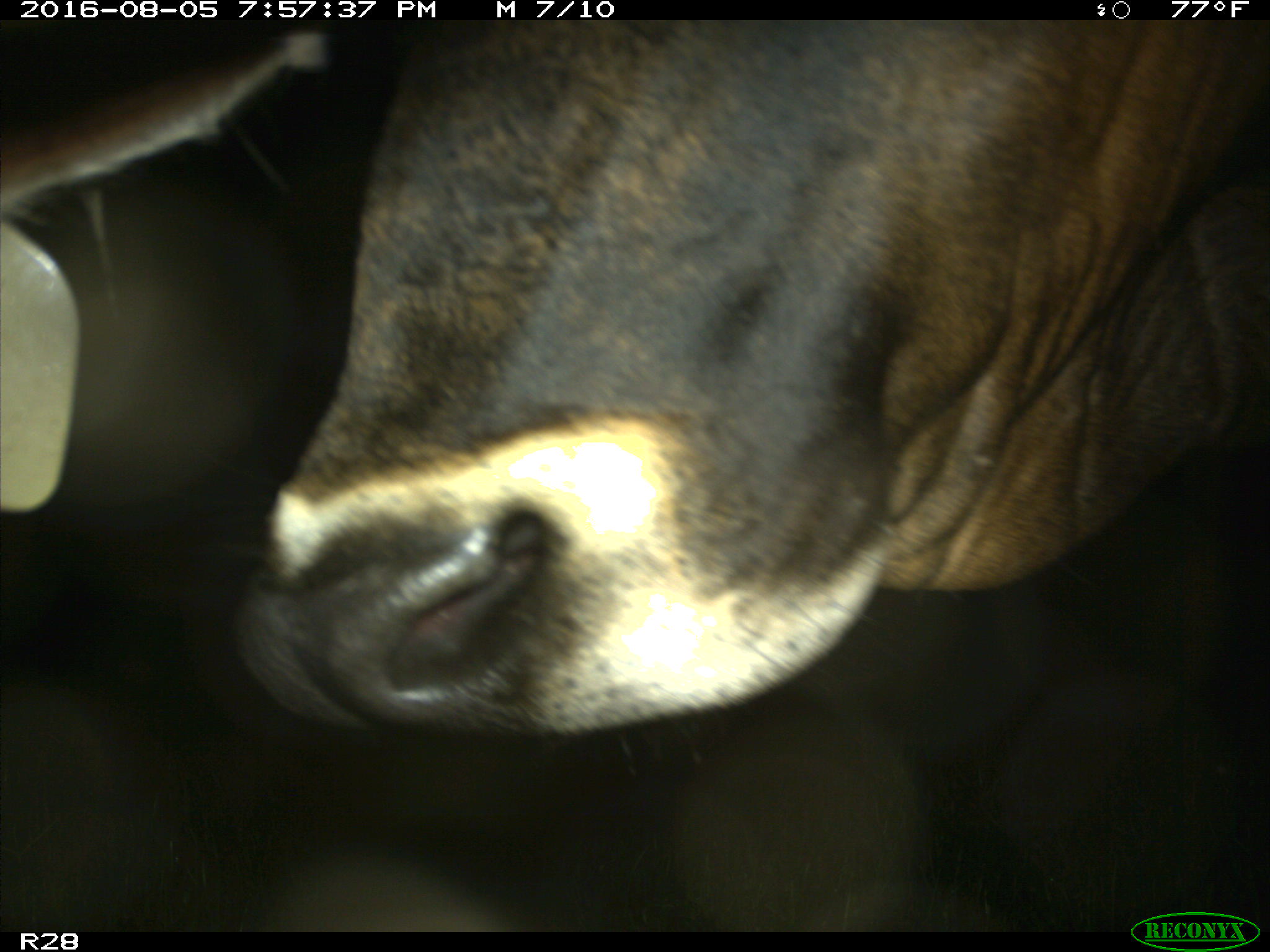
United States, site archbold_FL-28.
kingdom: Animalia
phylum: Chordata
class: Mammalia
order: Artiodactyla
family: Bovidae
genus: Bos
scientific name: Bos taurus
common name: domestic cow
Bos taurus (domestic cow).